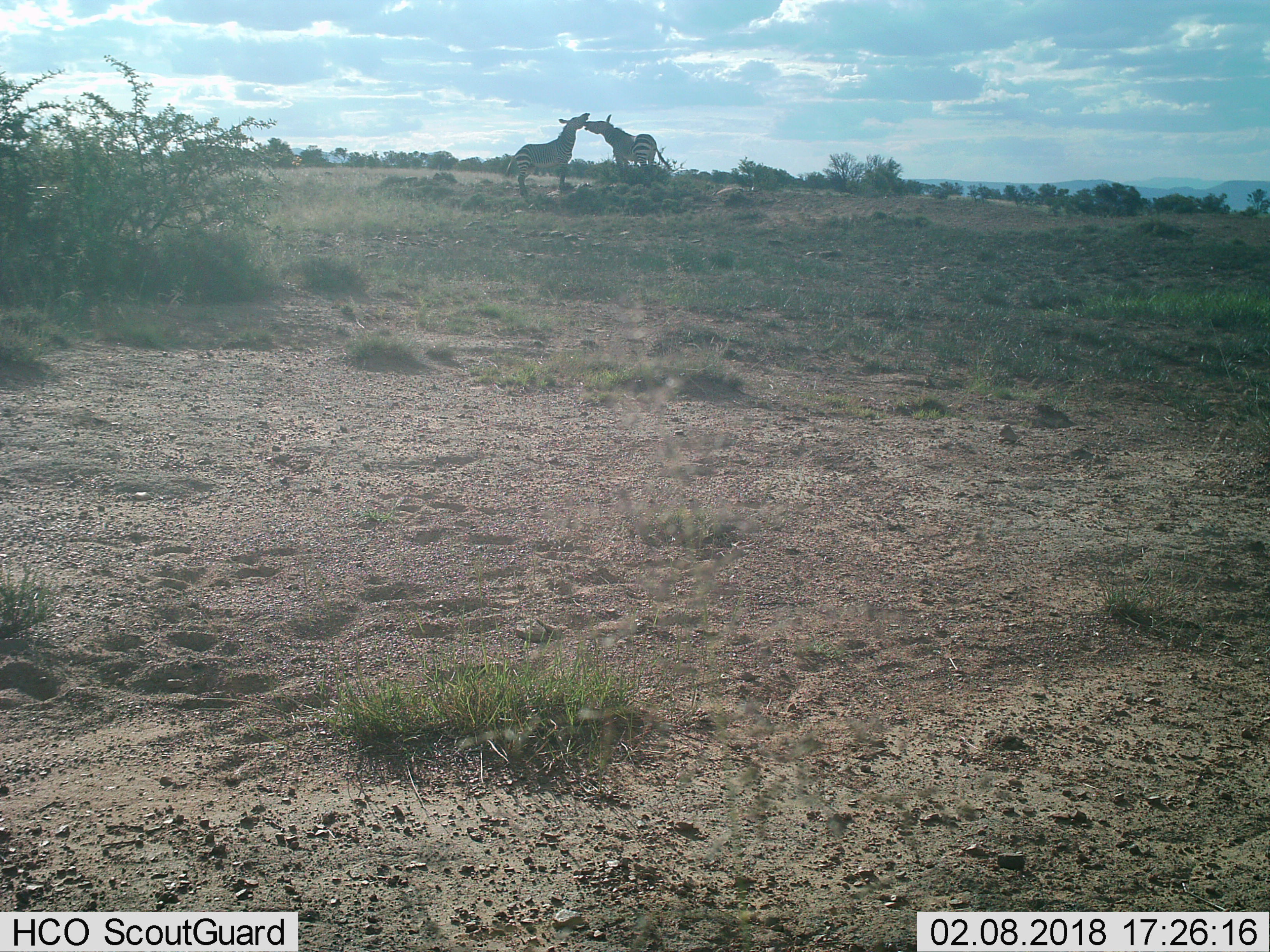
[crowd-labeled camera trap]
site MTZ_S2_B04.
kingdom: Animalia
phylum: Chordata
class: Mammalia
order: Perissodactyla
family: Equidae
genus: Equus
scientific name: Equus zebra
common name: mountain zebra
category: zebramountain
Zebramountain (mountain zebra) (Equus zebra), count 2. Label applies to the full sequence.